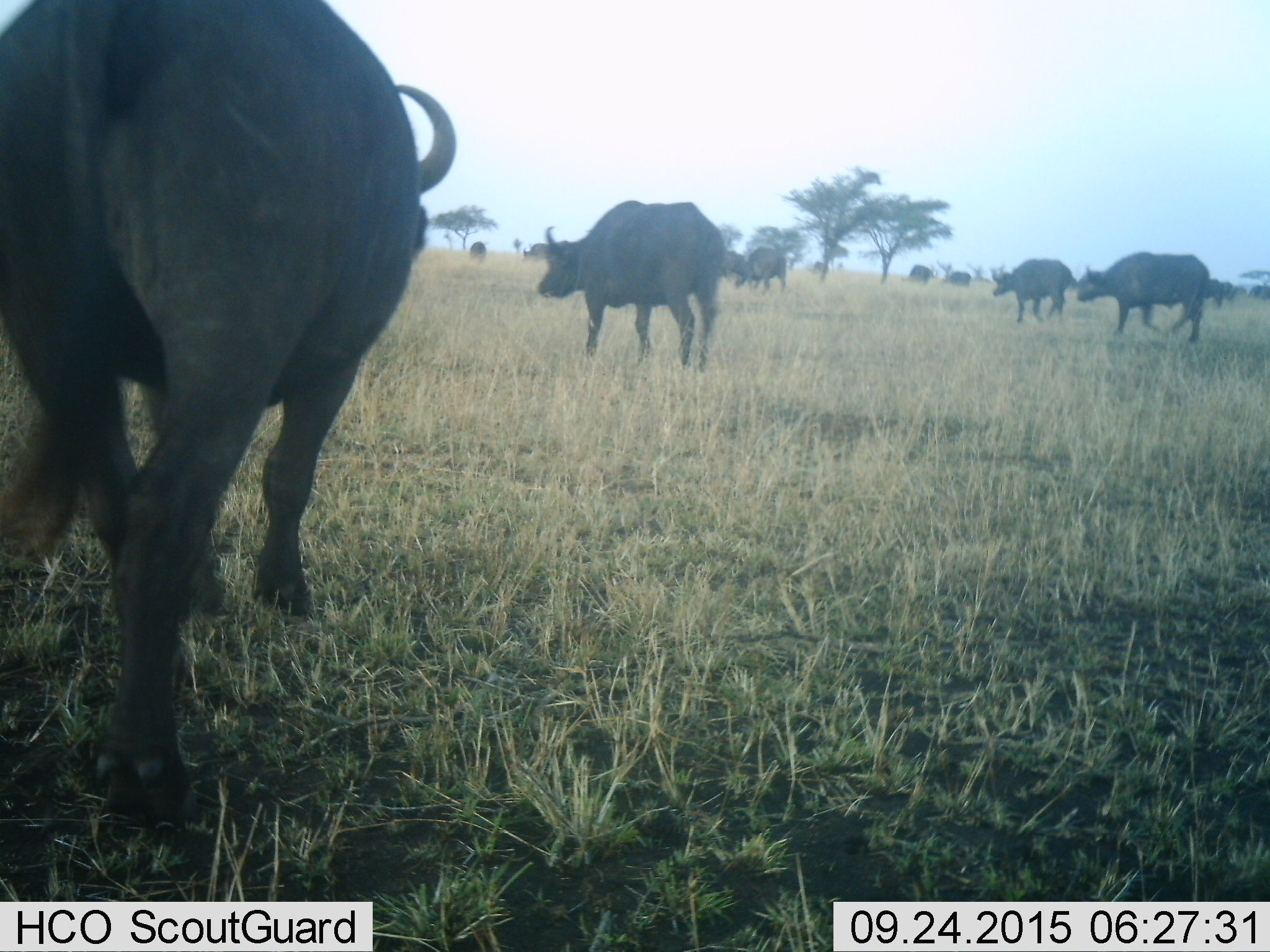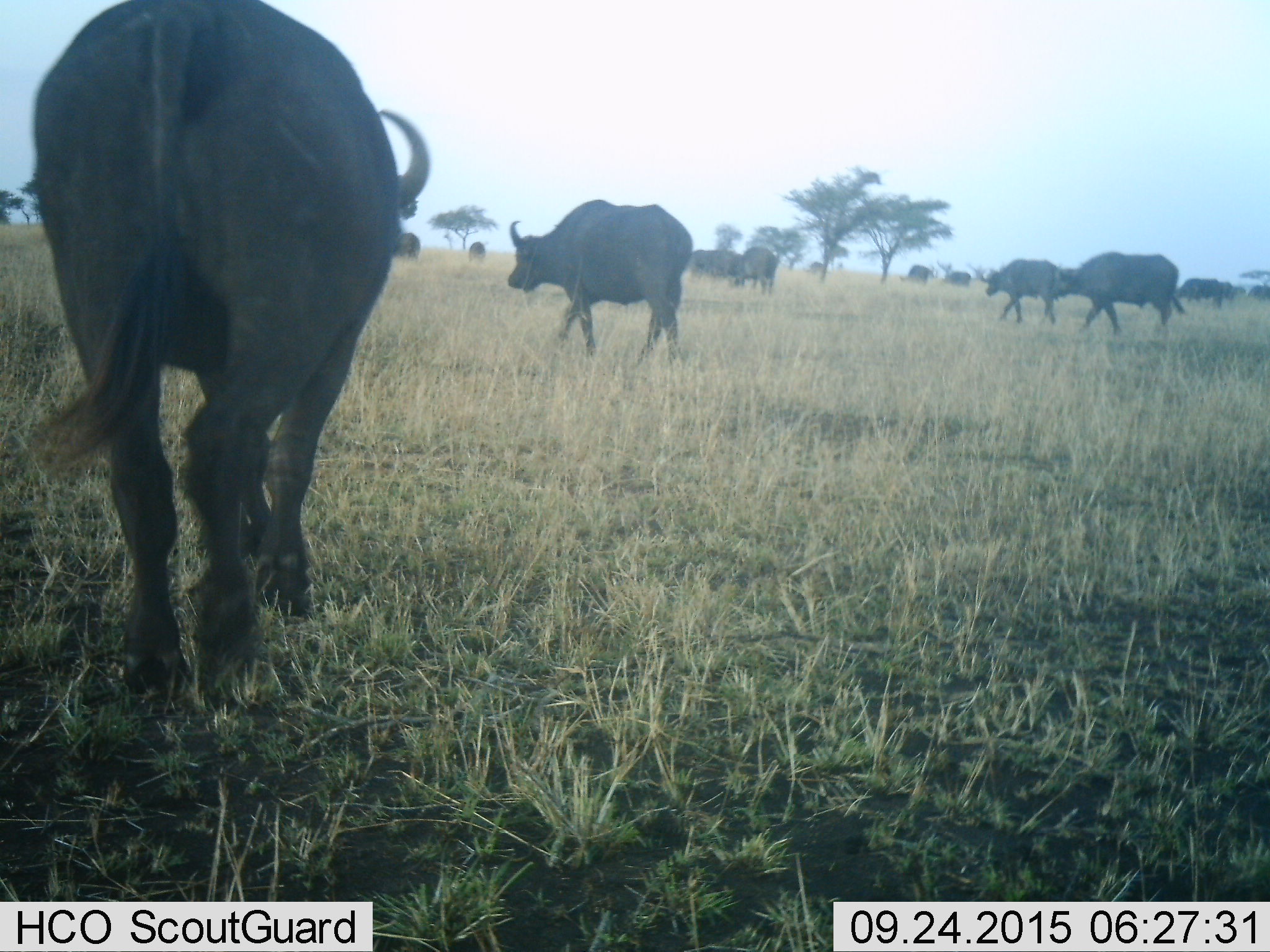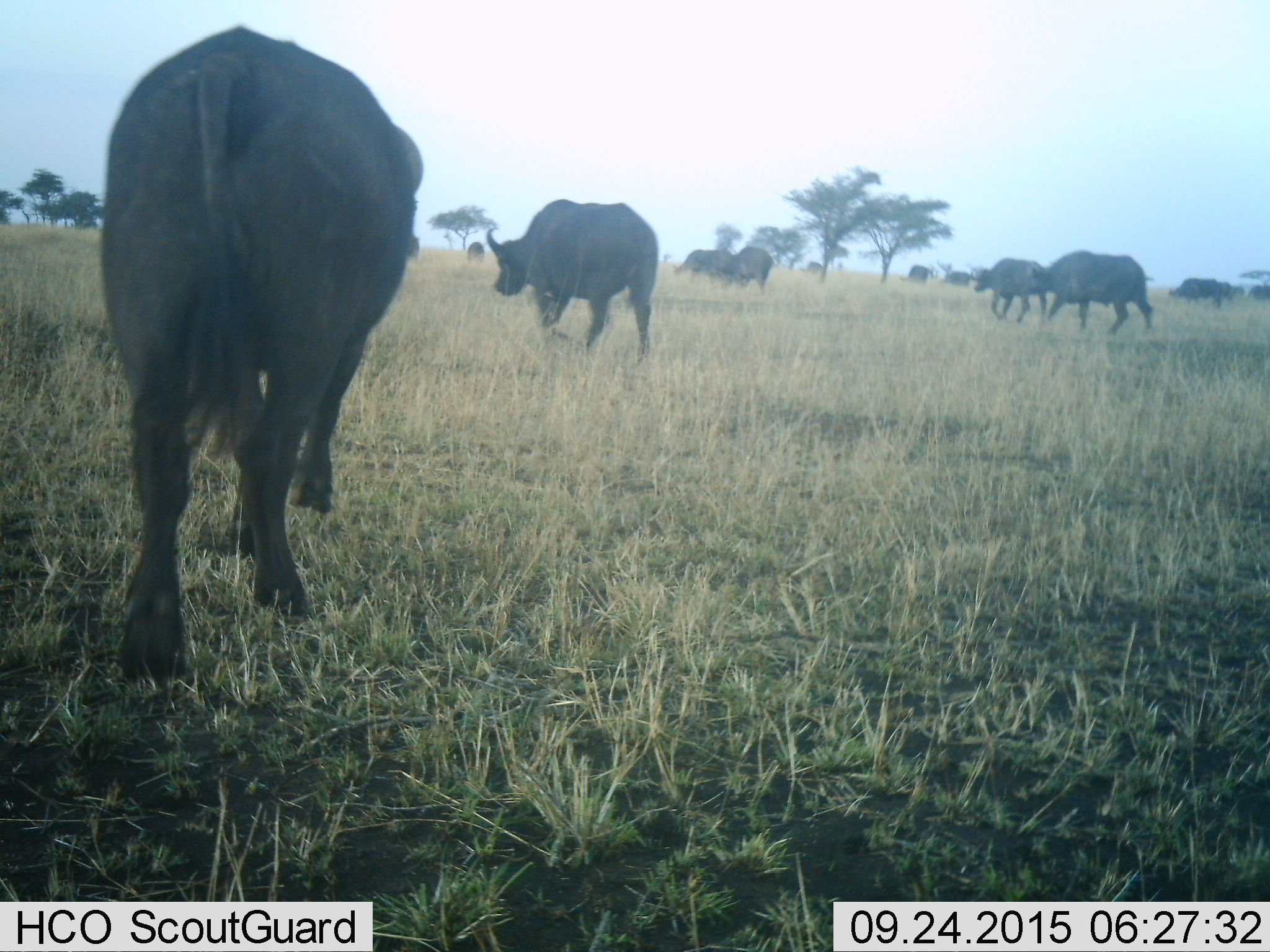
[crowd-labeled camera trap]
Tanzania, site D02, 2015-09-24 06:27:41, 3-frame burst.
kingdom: Animalia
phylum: Chordata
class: Mammalia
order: Artiodactyla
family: Bovidae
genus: Syncerus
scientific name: Syncerus caffer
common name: cape buffalo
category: buffalo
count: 11-50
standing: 18%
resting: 0%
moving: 100%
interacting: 0%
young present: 0%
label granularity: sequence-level